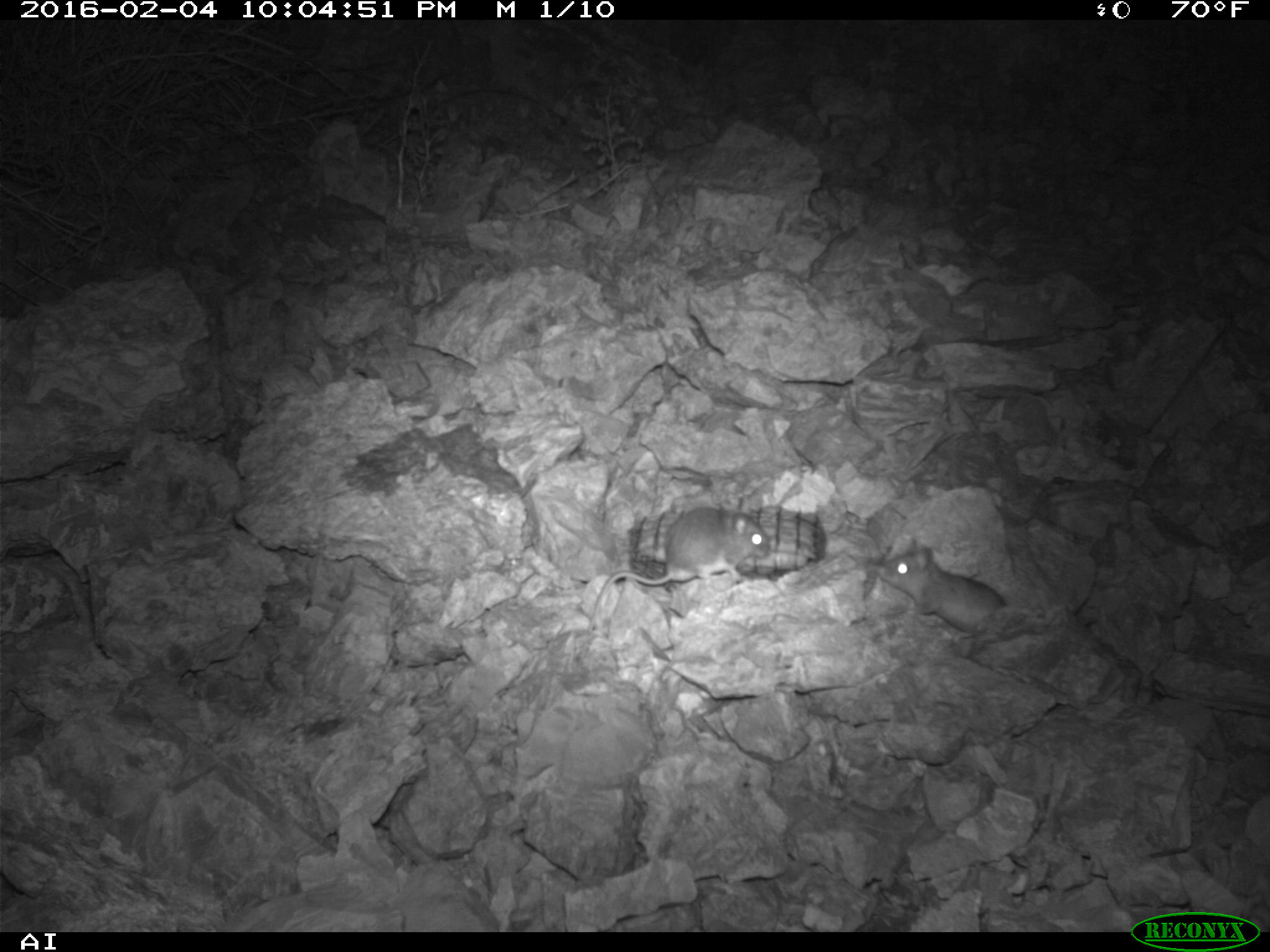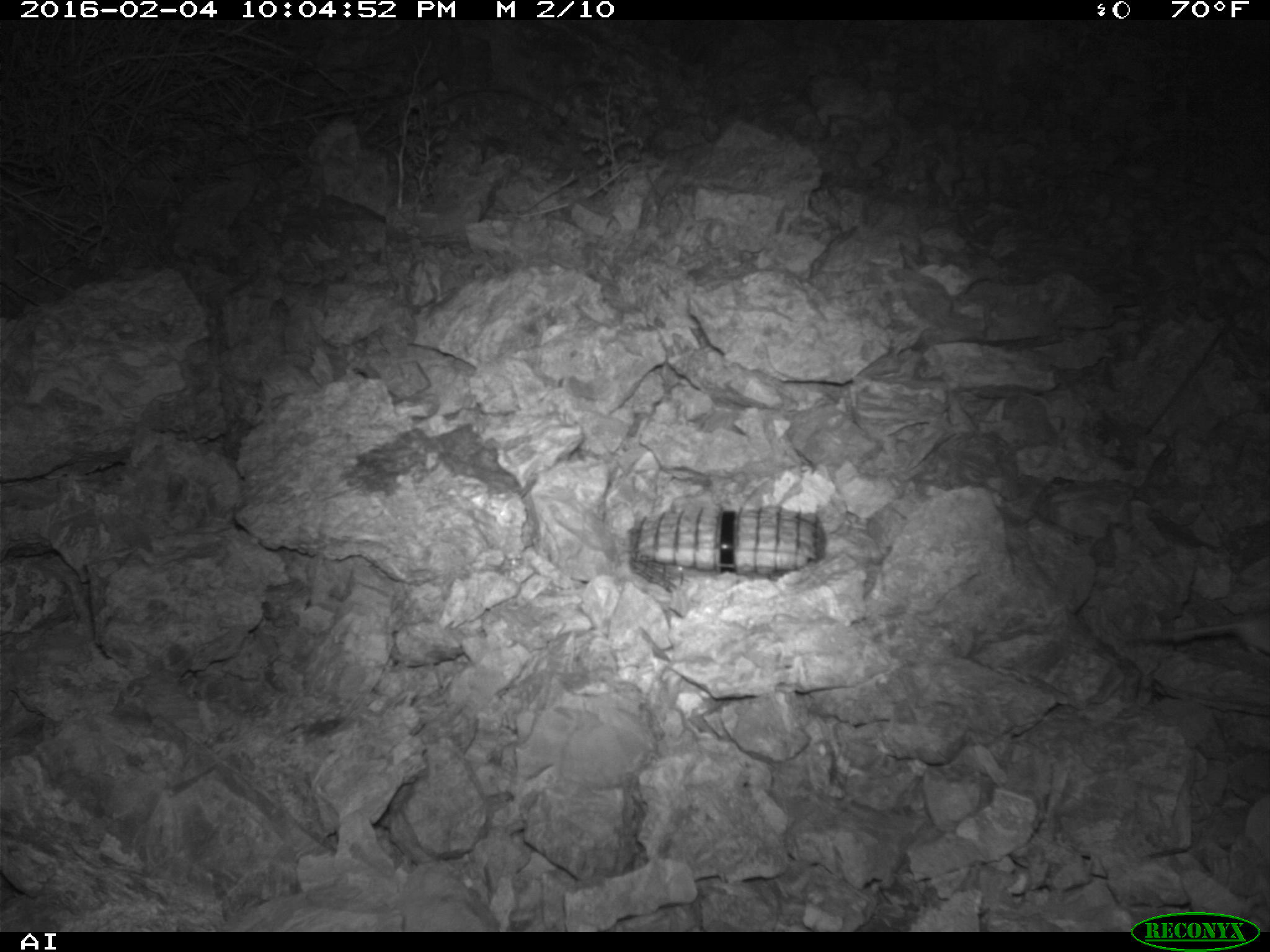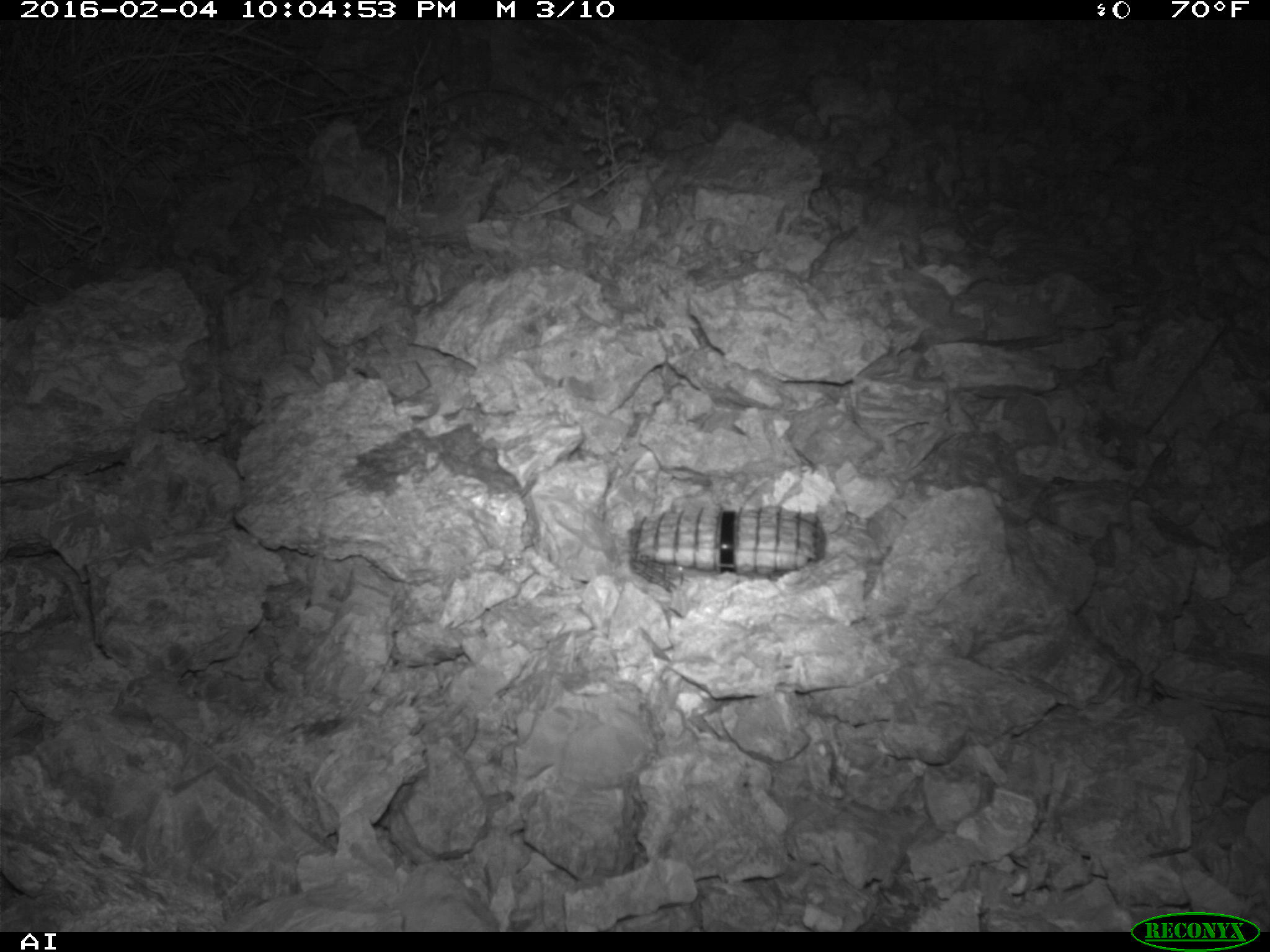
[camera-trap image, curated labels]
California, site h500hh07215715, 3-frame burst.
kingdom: Animalia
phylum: Chordata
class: Mammalia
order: Rodentia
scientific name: Rodentia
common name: rodent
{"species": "rodent (Rodentia)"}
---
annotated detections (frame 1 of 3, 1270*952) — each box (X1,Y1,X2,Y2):
rodent: (586,497,768,630); (878,540,1007,642)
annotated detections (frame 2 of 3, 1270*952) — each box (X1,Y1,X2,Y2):
rodent: (1157,612,1269,659)